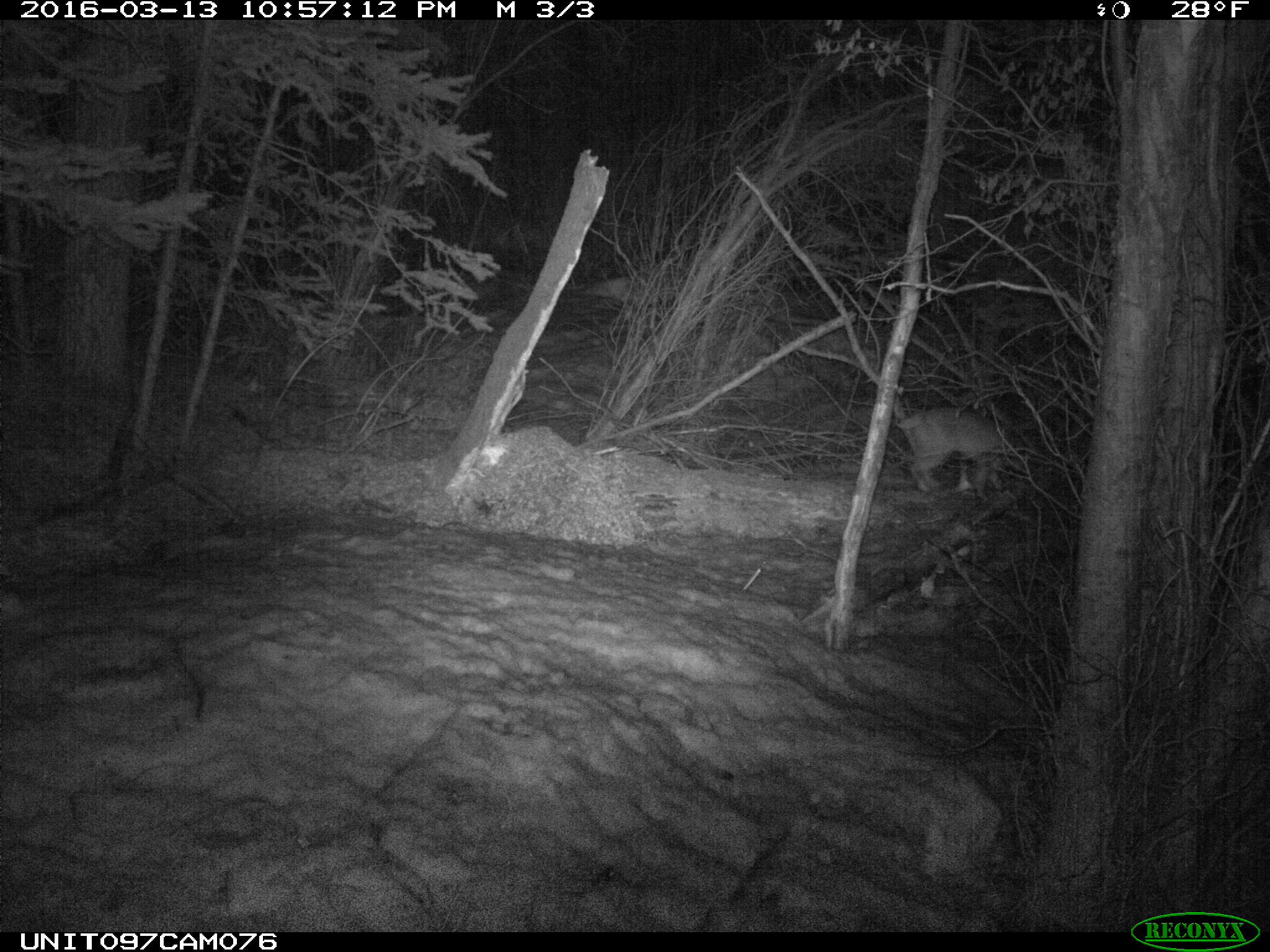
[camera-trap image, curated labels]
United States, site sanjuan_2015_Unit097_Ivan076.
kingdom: Animalia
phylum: Chordata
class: Mammalia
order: Carnivora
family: Felidae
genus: Lynx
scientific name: Lynx rufus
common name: bobcat